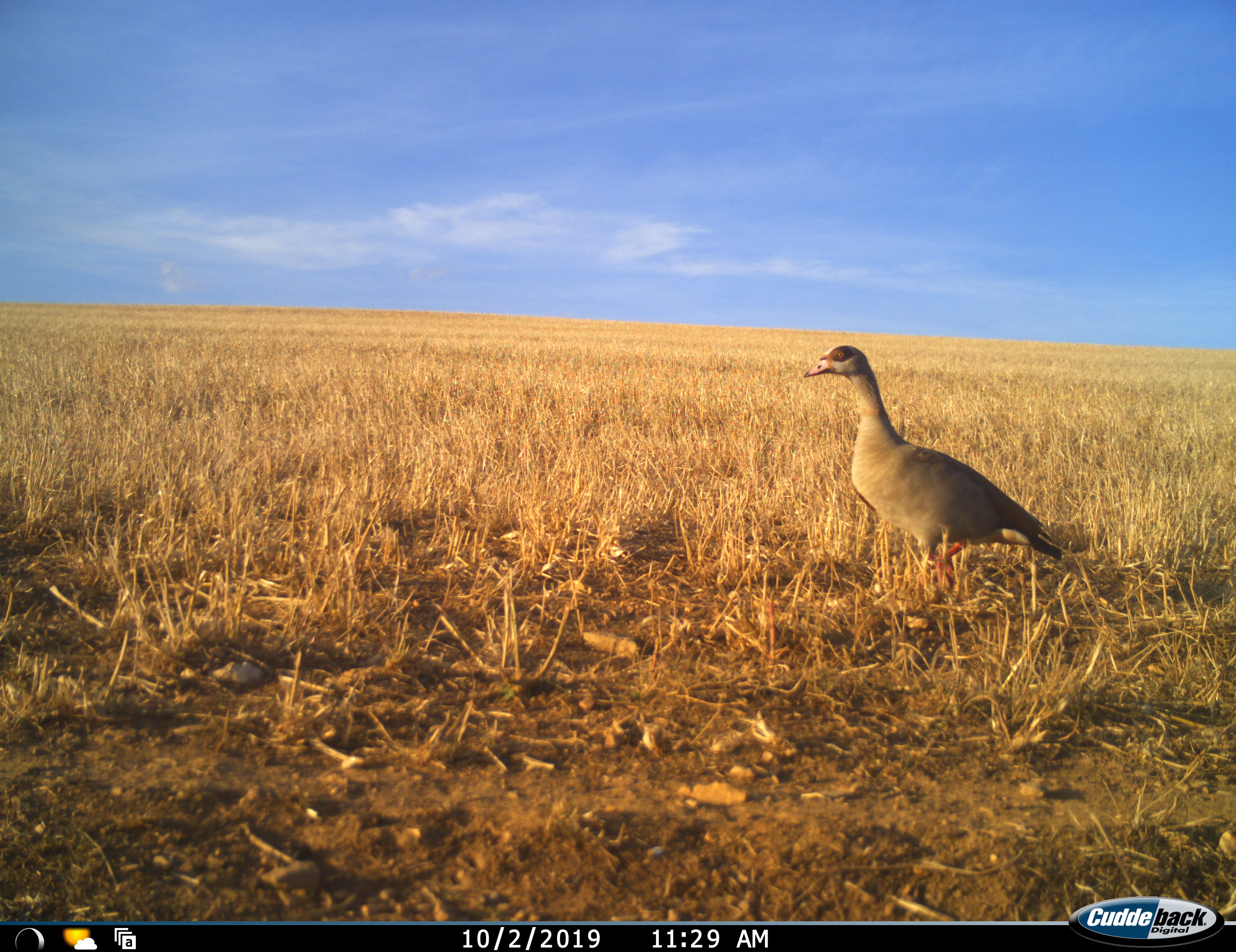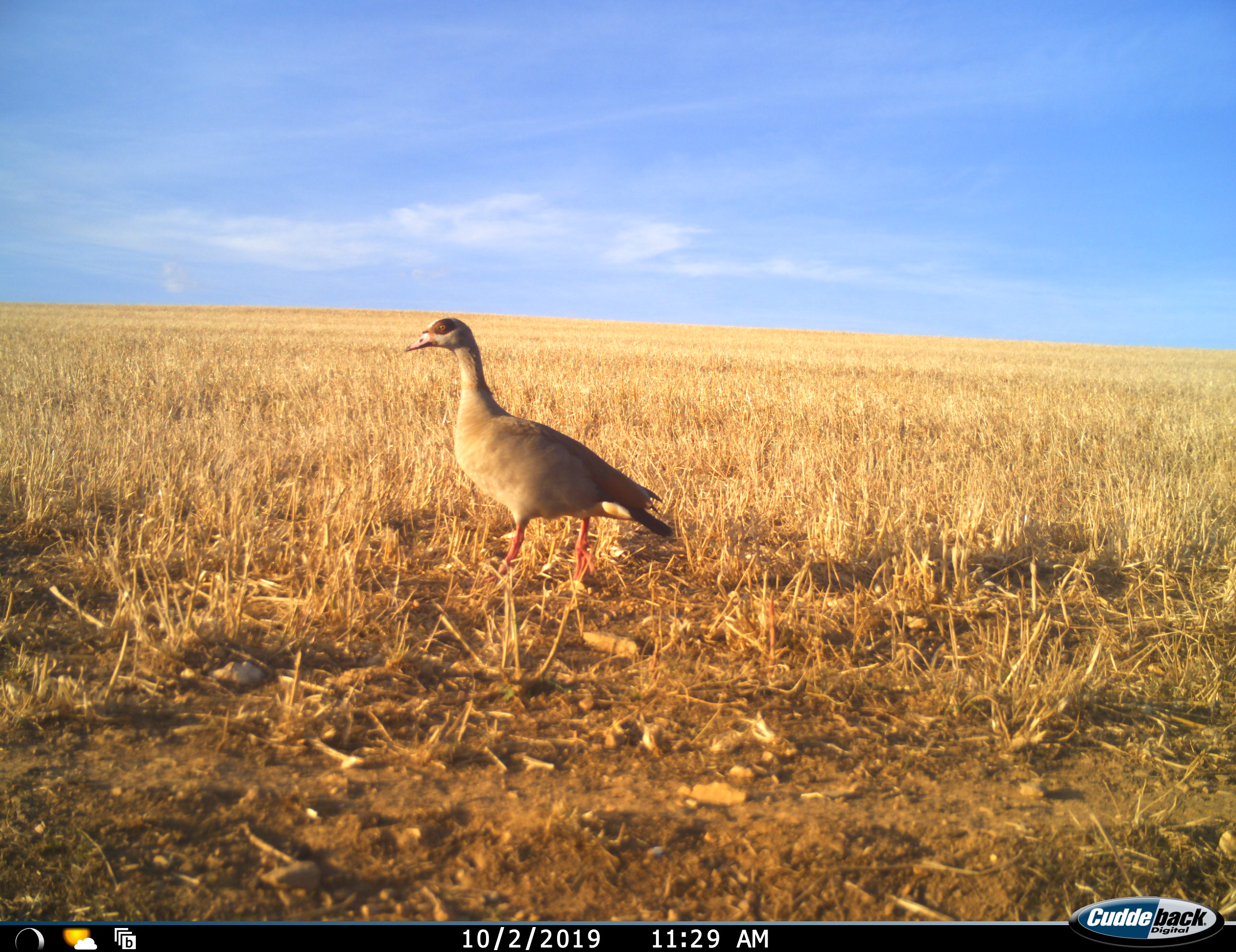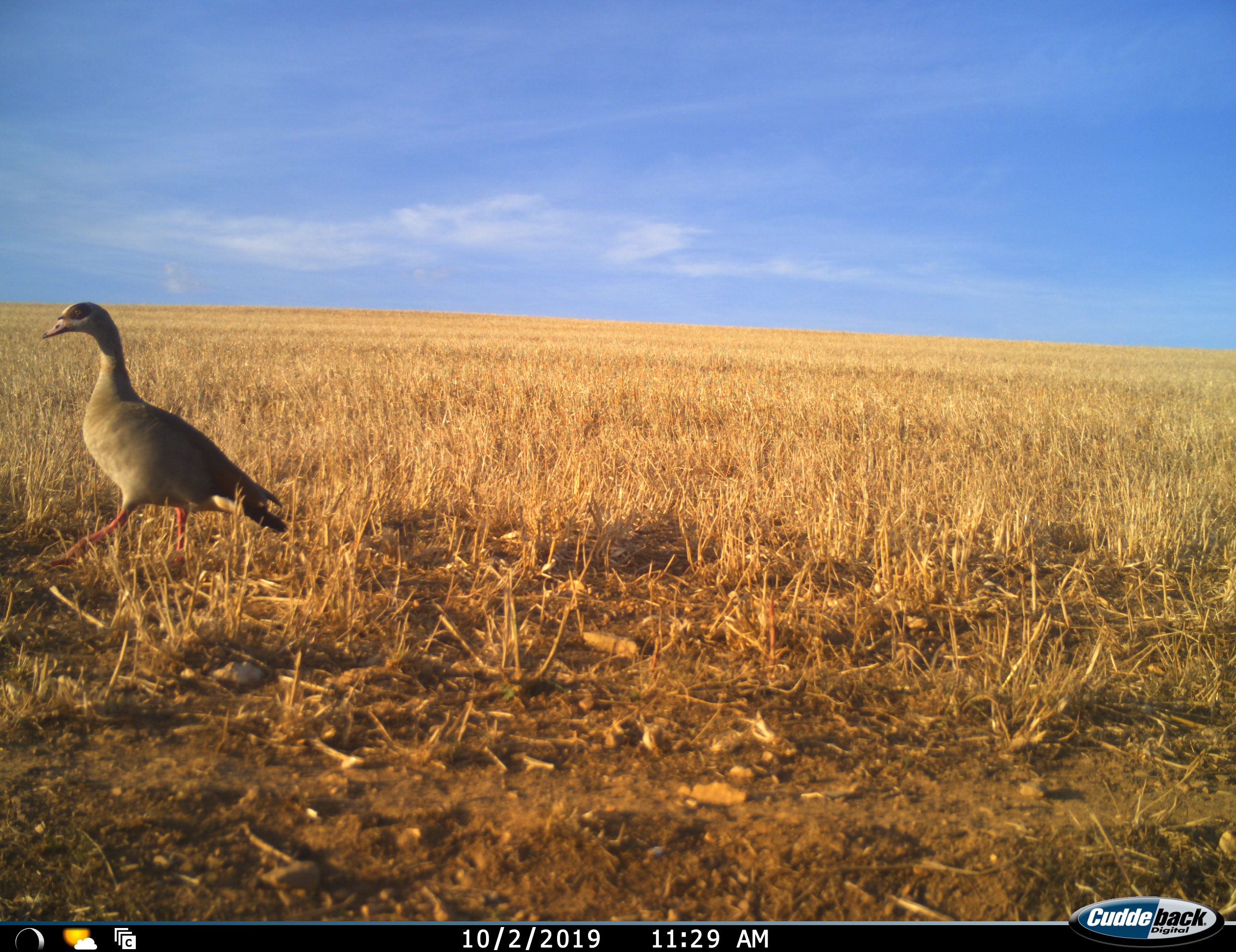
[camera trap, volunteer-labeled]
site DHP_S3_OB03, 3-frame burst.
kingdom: Animalia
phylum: Chordata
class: Aves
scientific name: Aves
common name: bird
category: birdother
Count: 1.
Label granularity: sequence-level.